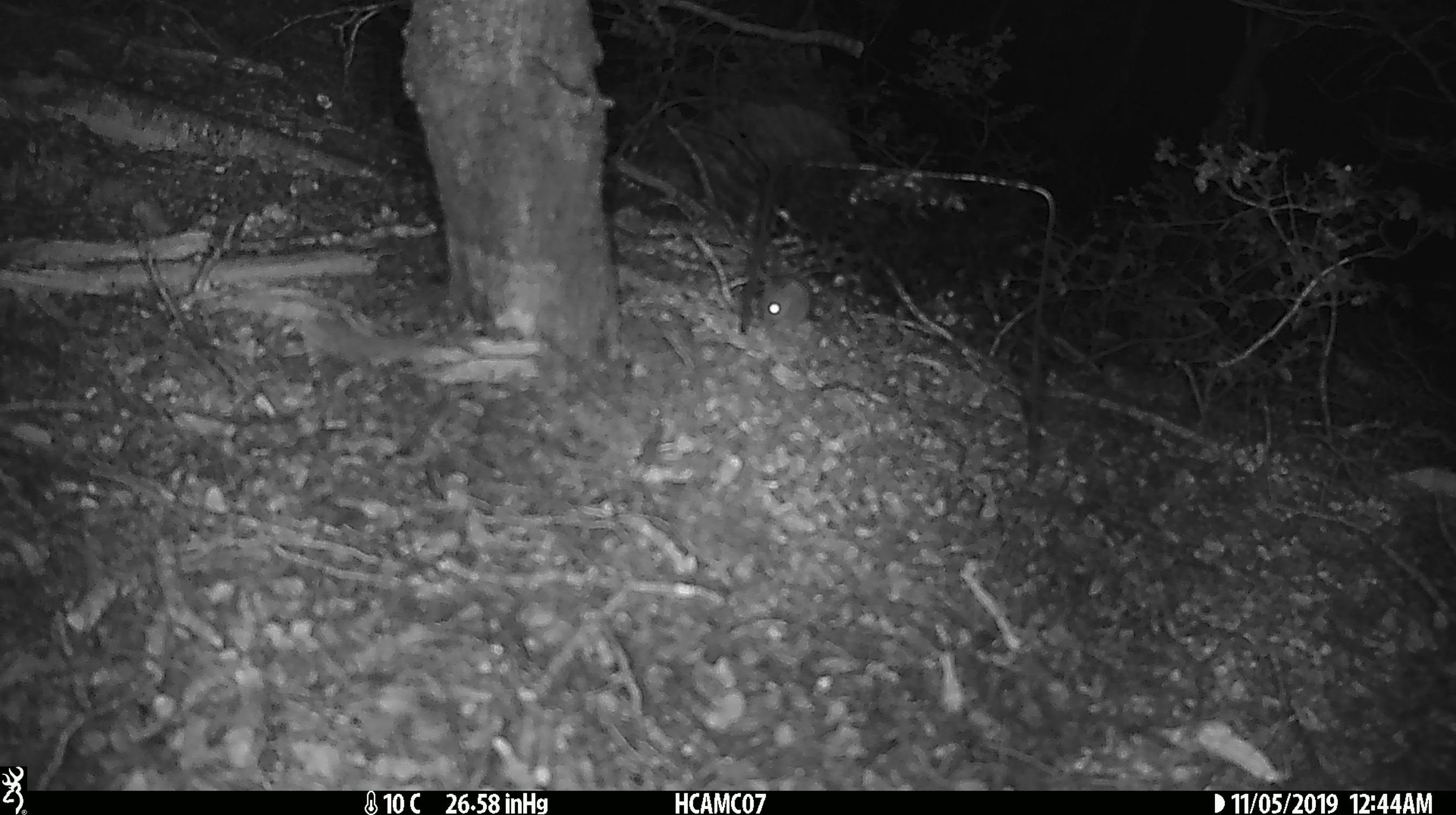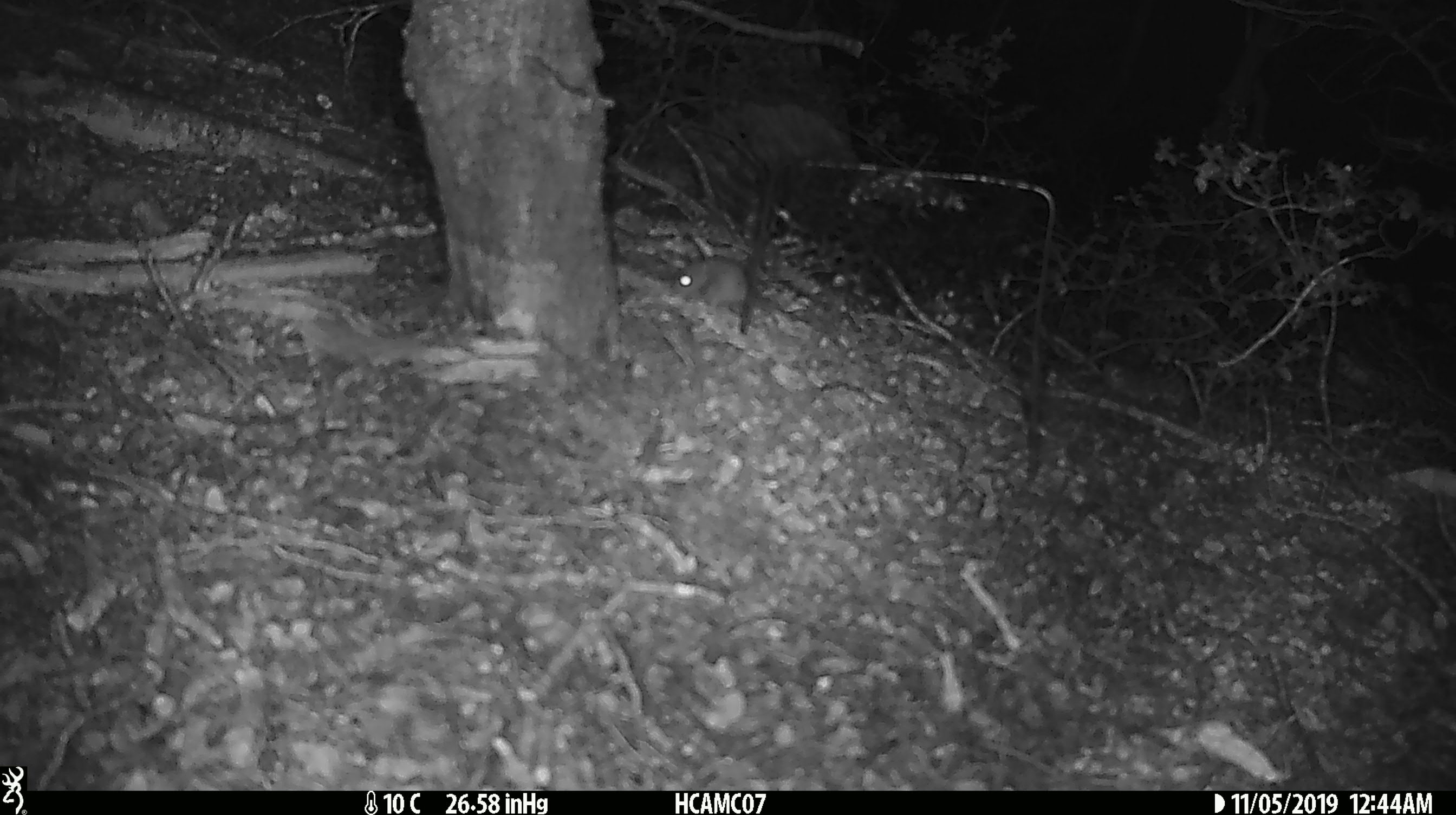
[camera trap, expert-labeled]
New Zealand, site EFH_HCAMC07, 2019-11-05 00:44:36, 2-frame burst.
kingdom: Animalia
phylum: Chordata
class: Mammalia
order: Rodentia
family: Muridae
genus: Mus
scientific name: Mus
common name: mouse